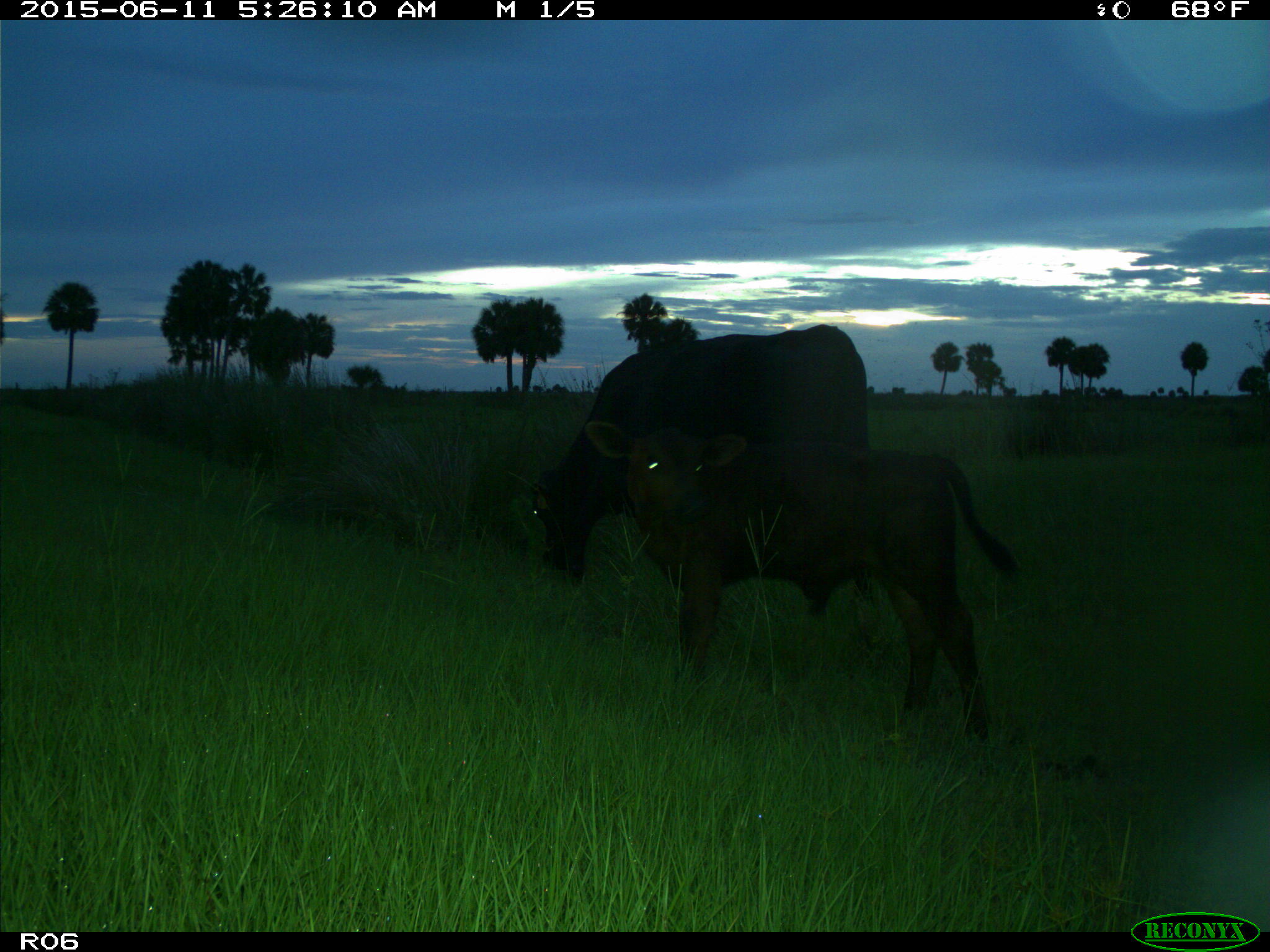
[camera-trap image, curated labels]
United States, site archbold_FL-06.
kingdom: Animalia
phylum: Chordata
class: Mammalia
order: Artiodactyla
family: Bovidae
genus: Bos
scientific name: Bos taurus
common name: domestic cow